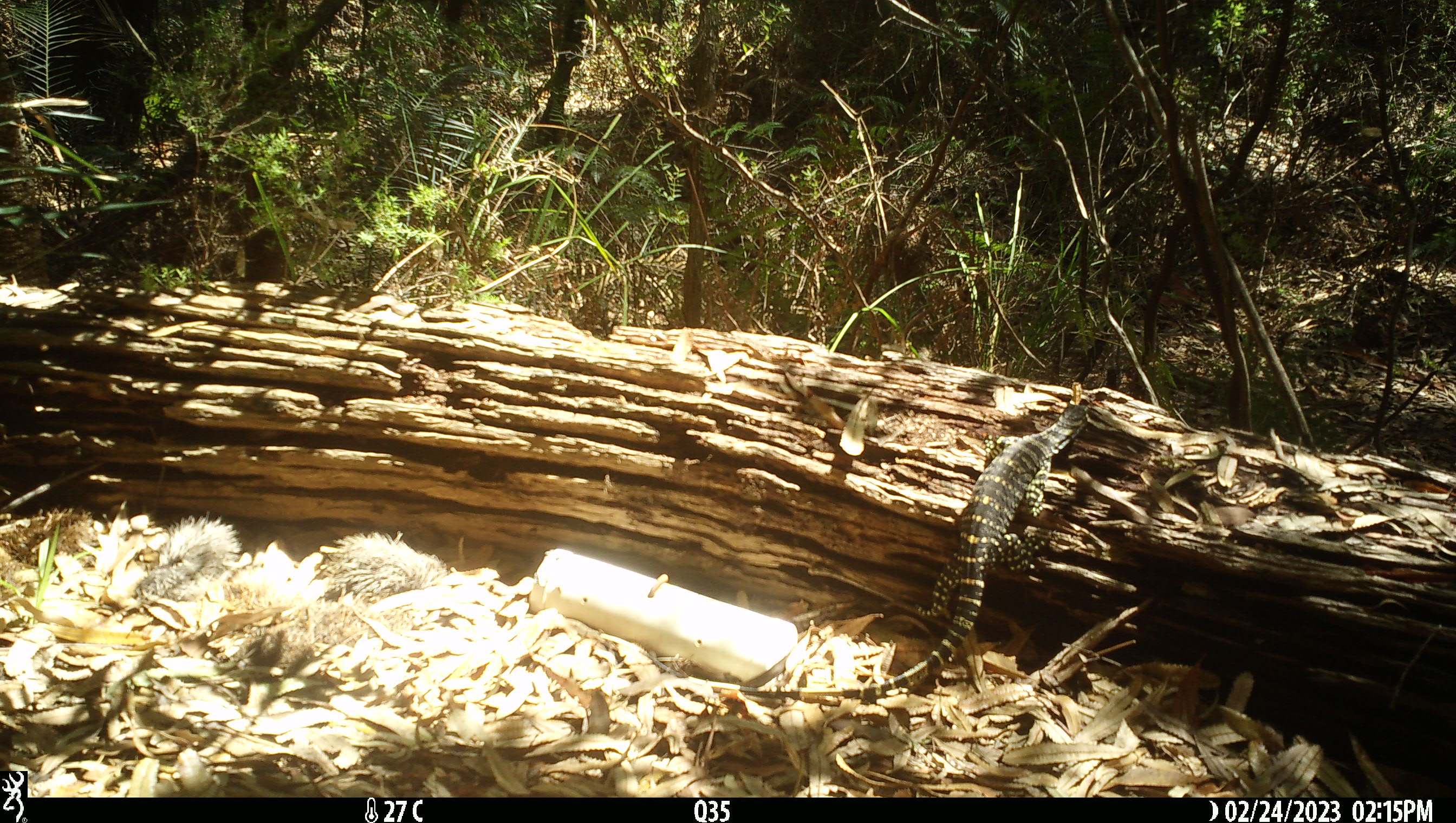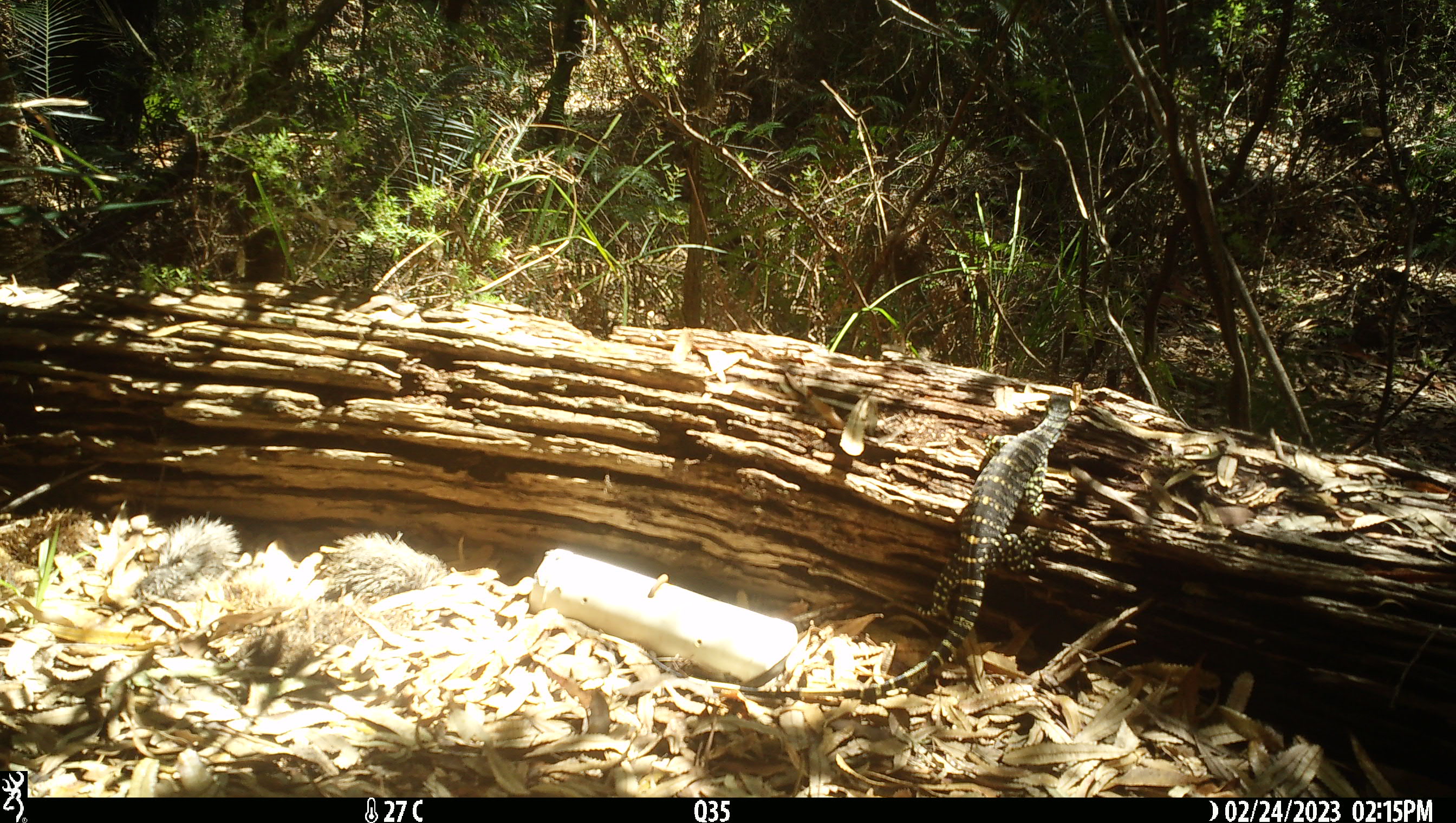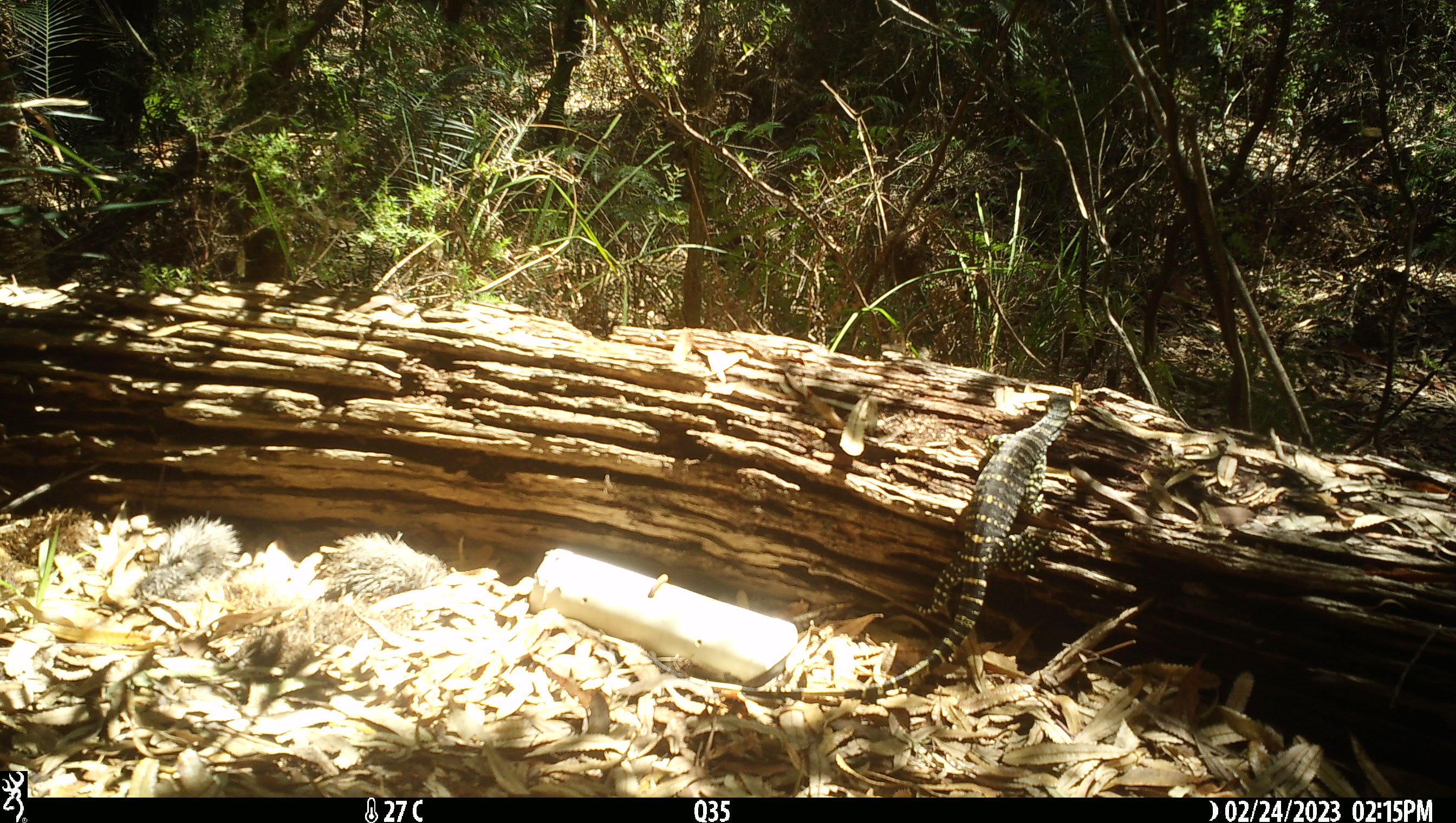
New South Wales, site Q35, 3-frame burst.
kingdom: Animalia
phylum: Chordata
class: Reptilia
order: Squamata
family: Varanidae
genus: Varanus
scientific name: Varanus varius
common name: lace monitor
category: goanna